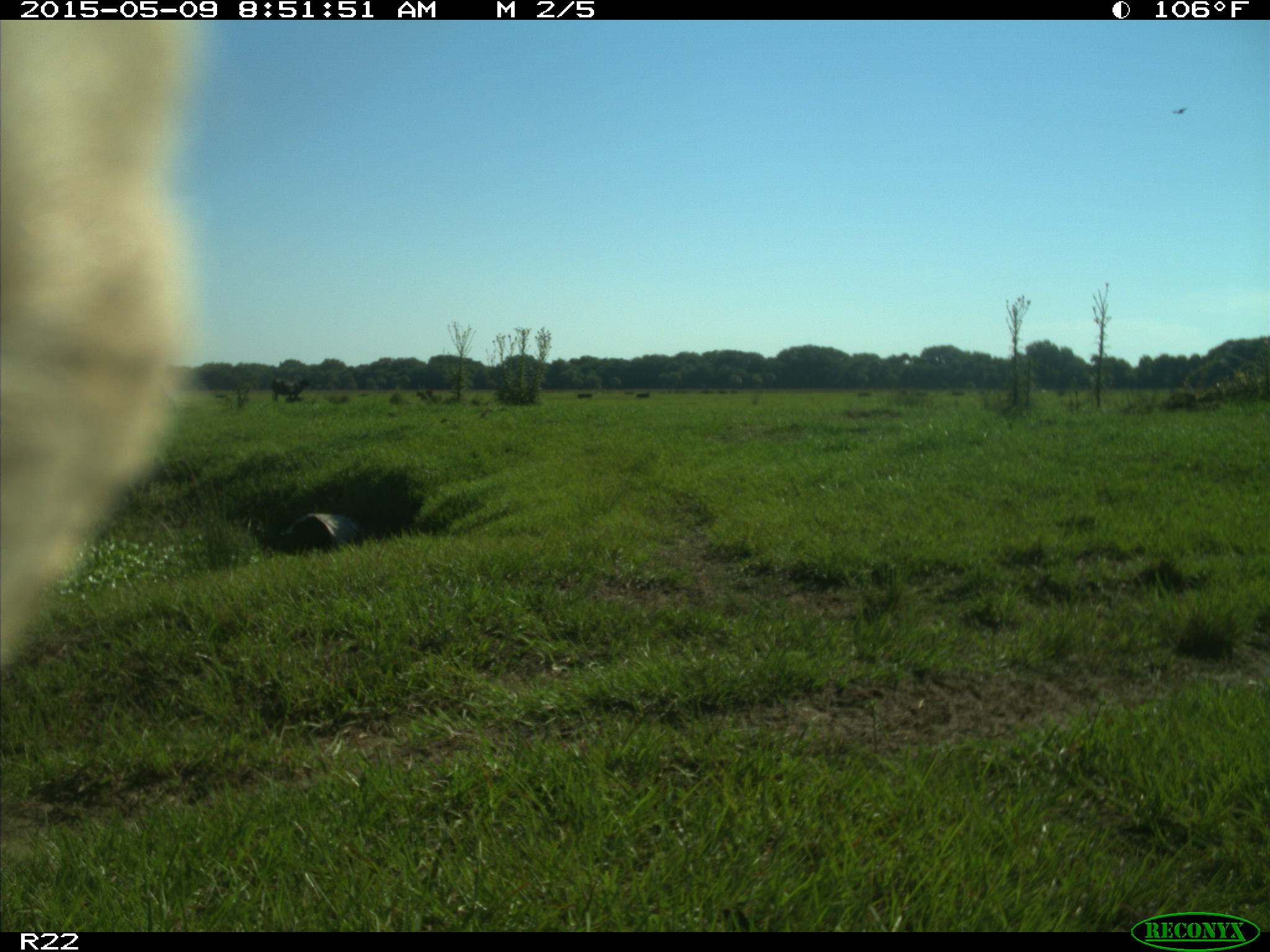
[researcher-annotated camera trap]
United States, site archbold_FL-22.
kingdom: Animalia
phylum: Chordata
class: Mammalia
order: Artiodactyla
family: Bovidae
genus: Bos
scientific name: Bos taurus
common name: domestic cow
Bos taurus (domestic cow).